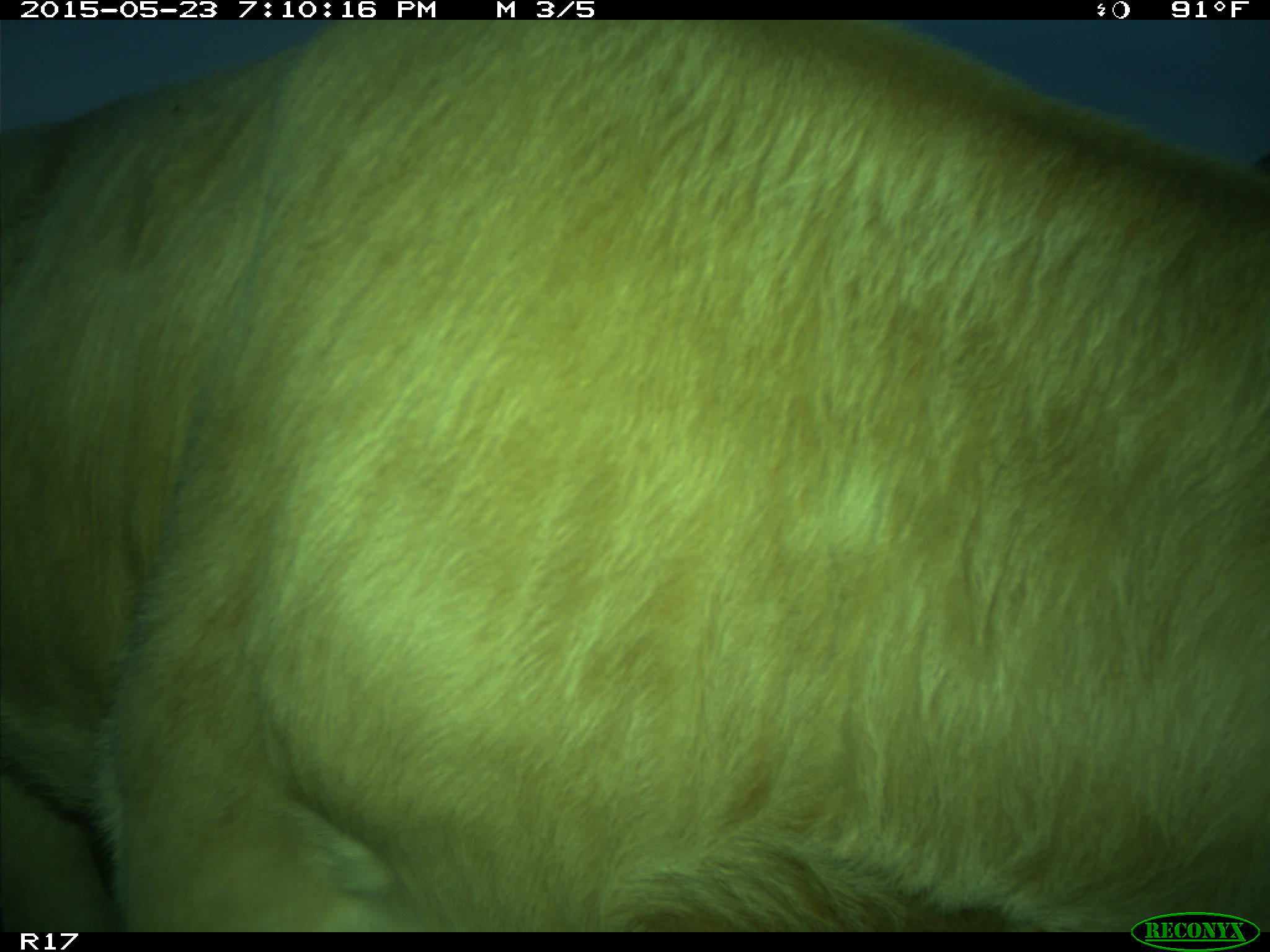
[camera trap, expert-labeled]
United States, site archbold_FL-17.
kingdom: Animalia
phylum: Chordata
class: Mammalia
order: Artiodactyla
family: Bovidae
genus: Bos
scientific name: Bos taurus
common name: domestic cow